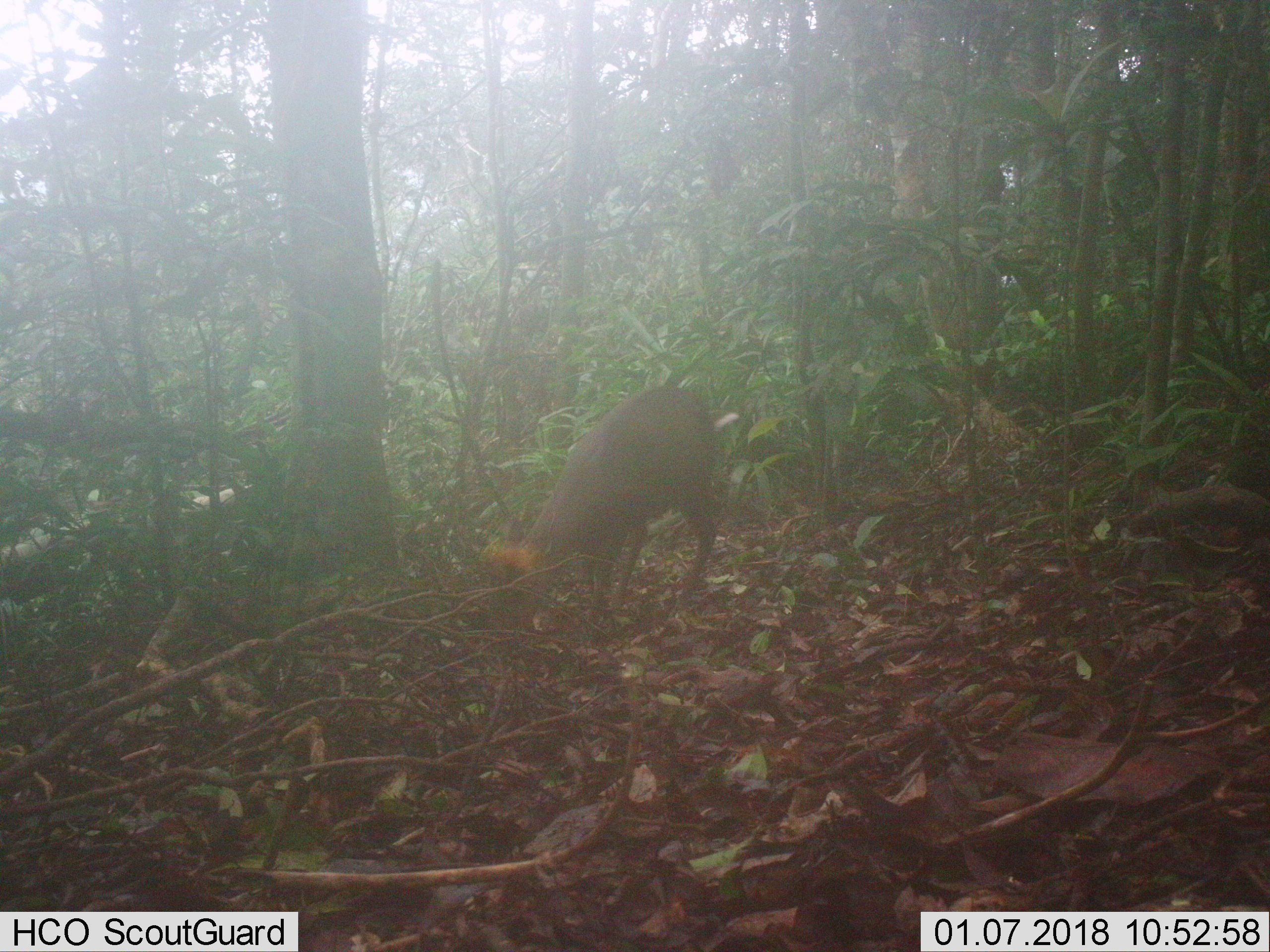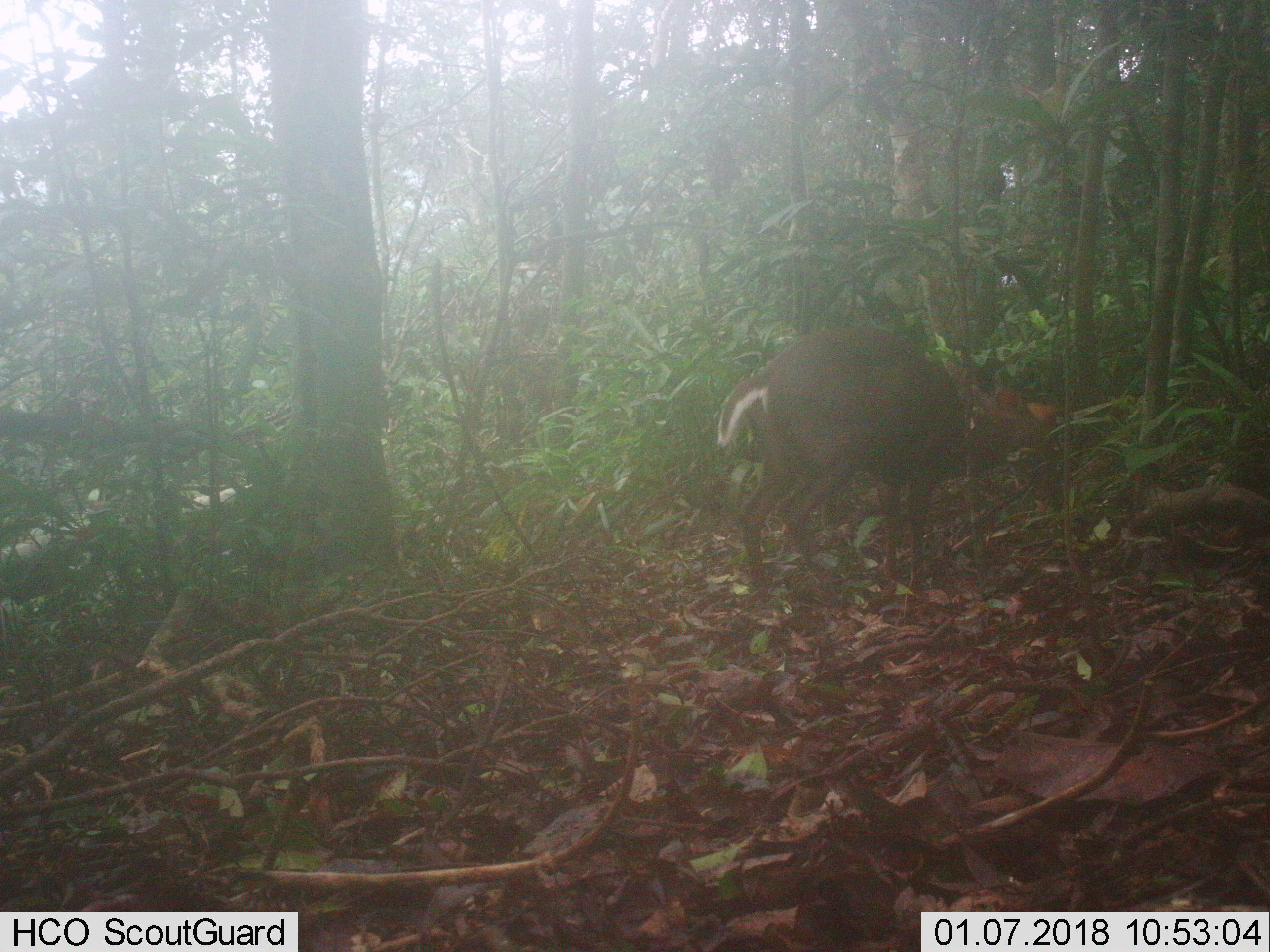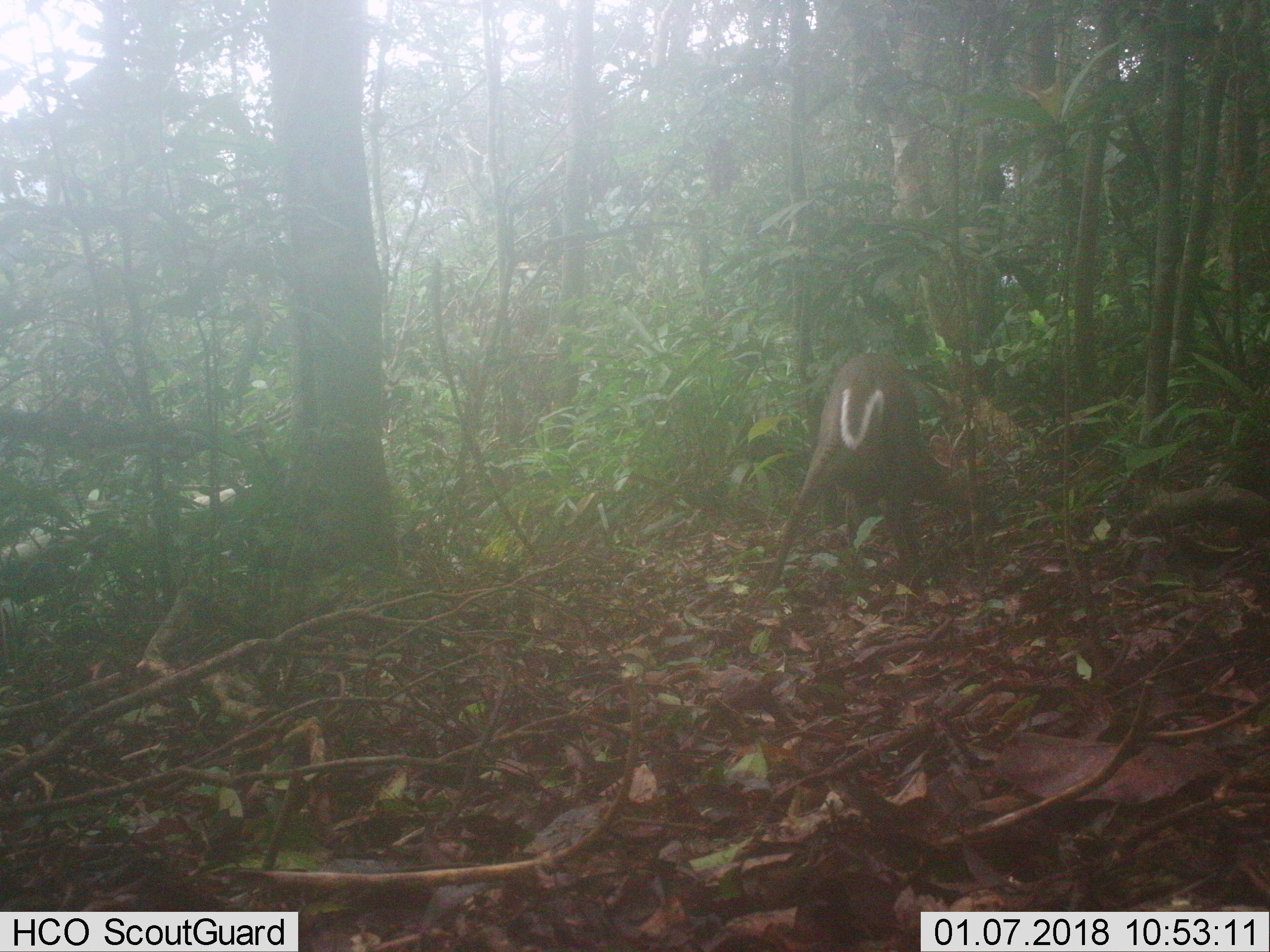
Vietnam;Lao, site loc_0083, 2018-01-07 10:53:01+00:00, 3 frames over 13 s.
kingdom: Animalia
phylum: Chordata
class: Mammalia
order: Artiodactyla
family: Cervidae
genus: Muntiacus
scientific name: Muntiacus rooseveltorum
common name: roosevelt's muntjac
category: roosevelts muntjac group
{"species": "roosevelts muntjac group (roosevelt's muntjac) (Muntiacus rooseveltorum)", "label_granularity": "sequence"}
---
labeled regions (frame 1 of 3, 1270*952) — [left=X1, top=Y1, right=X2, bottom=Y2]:
roosevelts muntjac group: [left=504, top=385, right=739, bottom=629]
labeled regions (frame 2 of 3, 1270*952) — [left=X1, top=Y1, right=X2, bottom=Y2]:
roosevelts muntjac group: [left=720, top=325, right=1058, bottom=589]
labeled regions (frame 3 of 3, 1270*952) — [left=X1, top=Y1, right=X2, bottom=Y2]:
roosevelts muntjac group: [left=759, top=350, right=990, bottom=598]